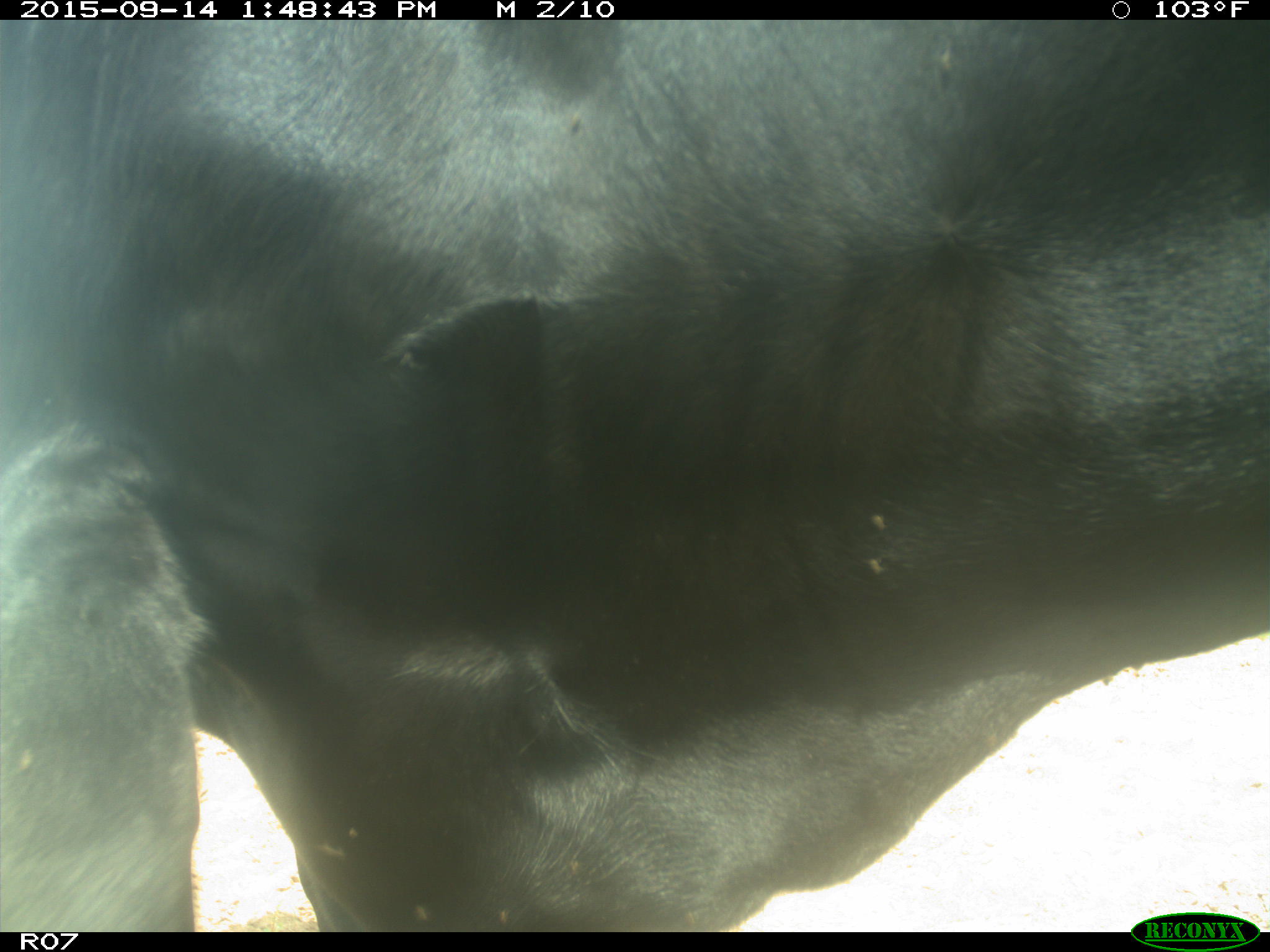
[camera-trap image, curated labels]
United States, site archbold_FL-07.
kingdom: Animalia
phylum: Chordata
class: Mammalia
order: Artiodactyla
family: Bovidae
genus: Bos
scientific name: Bos taurus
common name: domestic cow